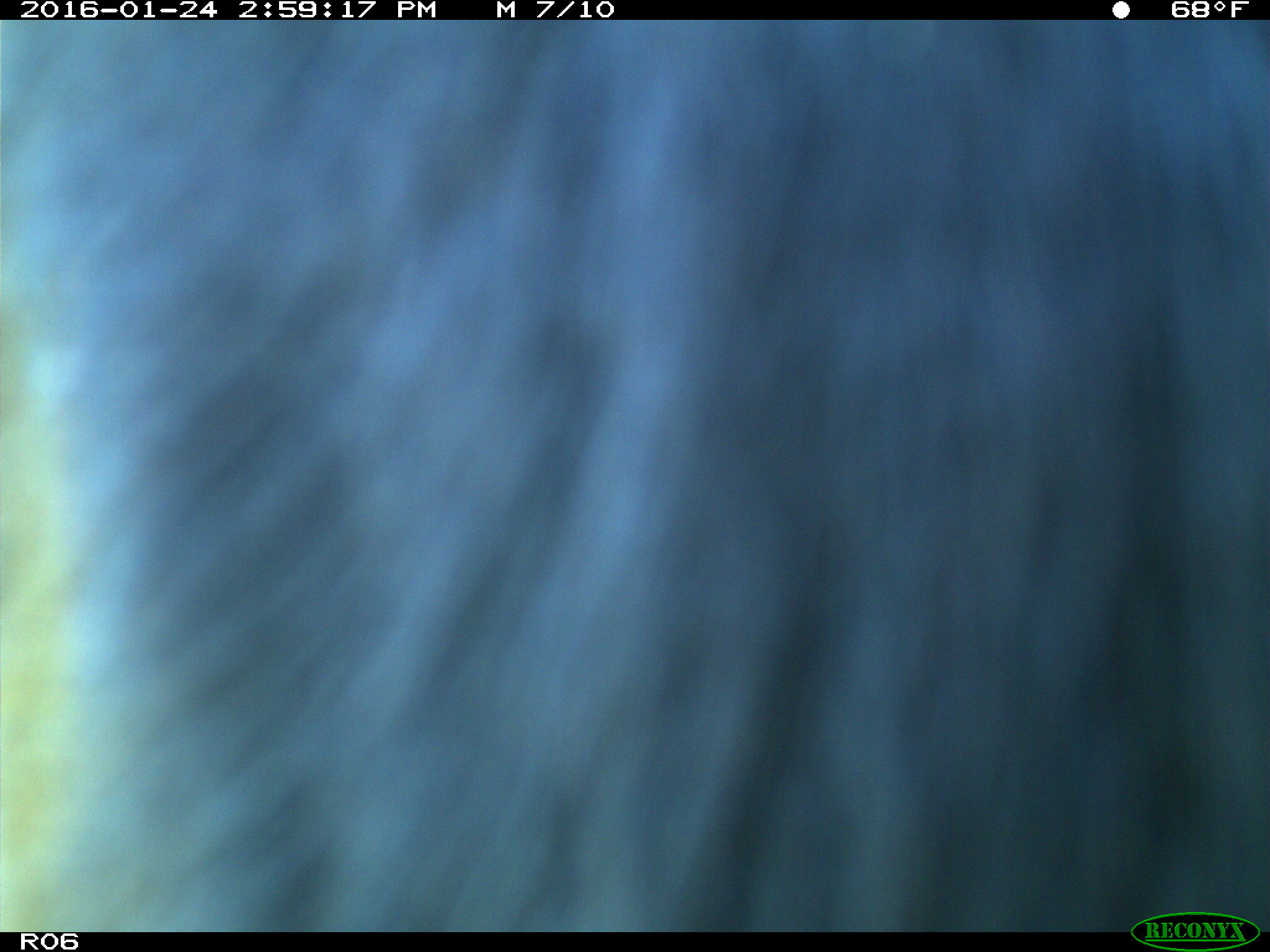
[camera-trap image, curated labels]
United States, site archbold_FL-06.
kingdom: Animalia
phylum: Chordata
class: Mammalia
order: Artiodactyla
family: Bovidae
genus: Bos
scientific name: Bos taurus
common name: domestic cow